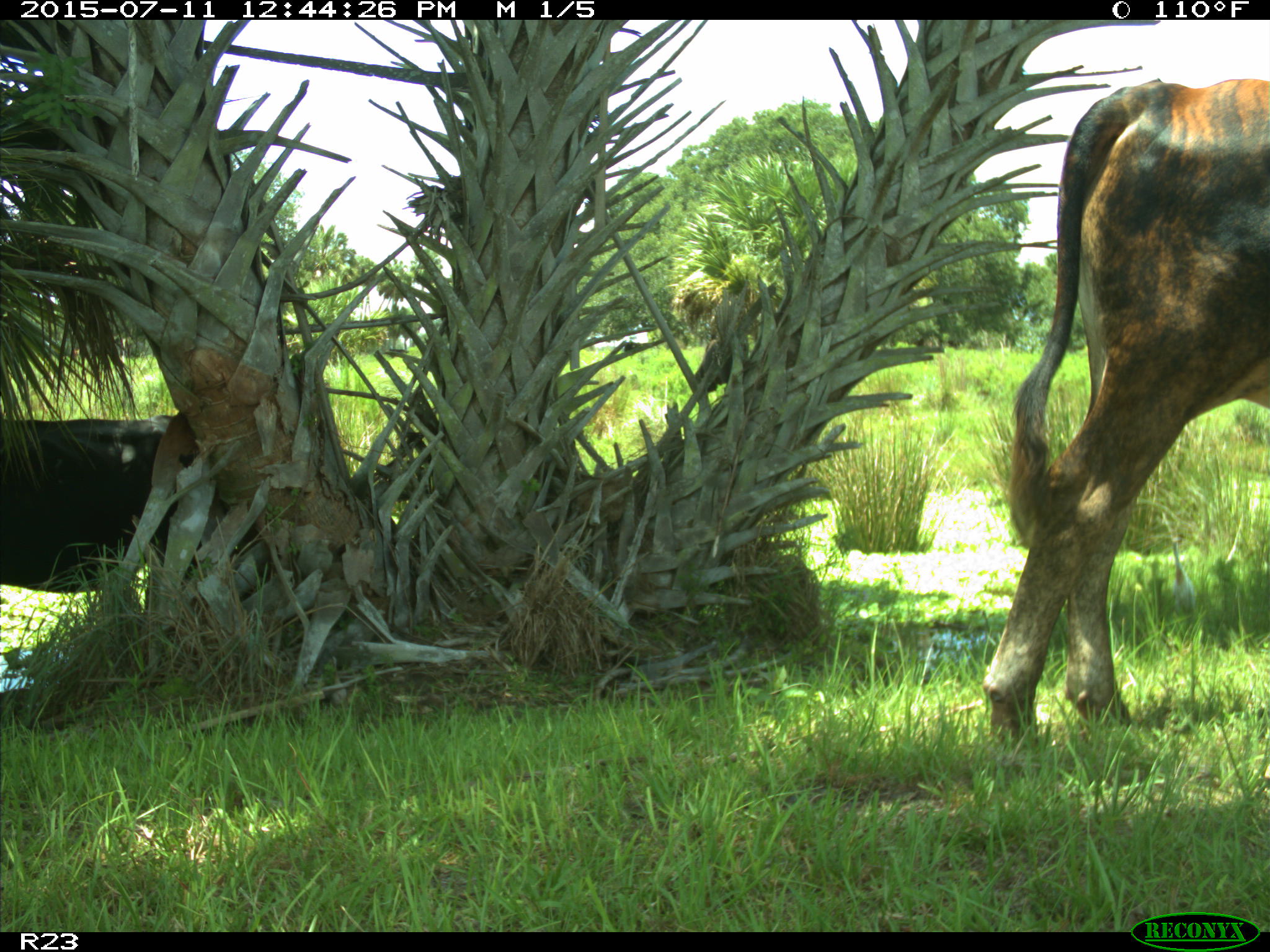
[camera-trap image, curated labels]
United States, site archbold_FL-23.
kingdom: Animalia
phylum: Chordata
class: Mammalia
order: Artiodactyla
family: Bovidae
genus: Bos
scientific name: Bos taurus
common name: domestic cow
Bos taurus (domestic cow).